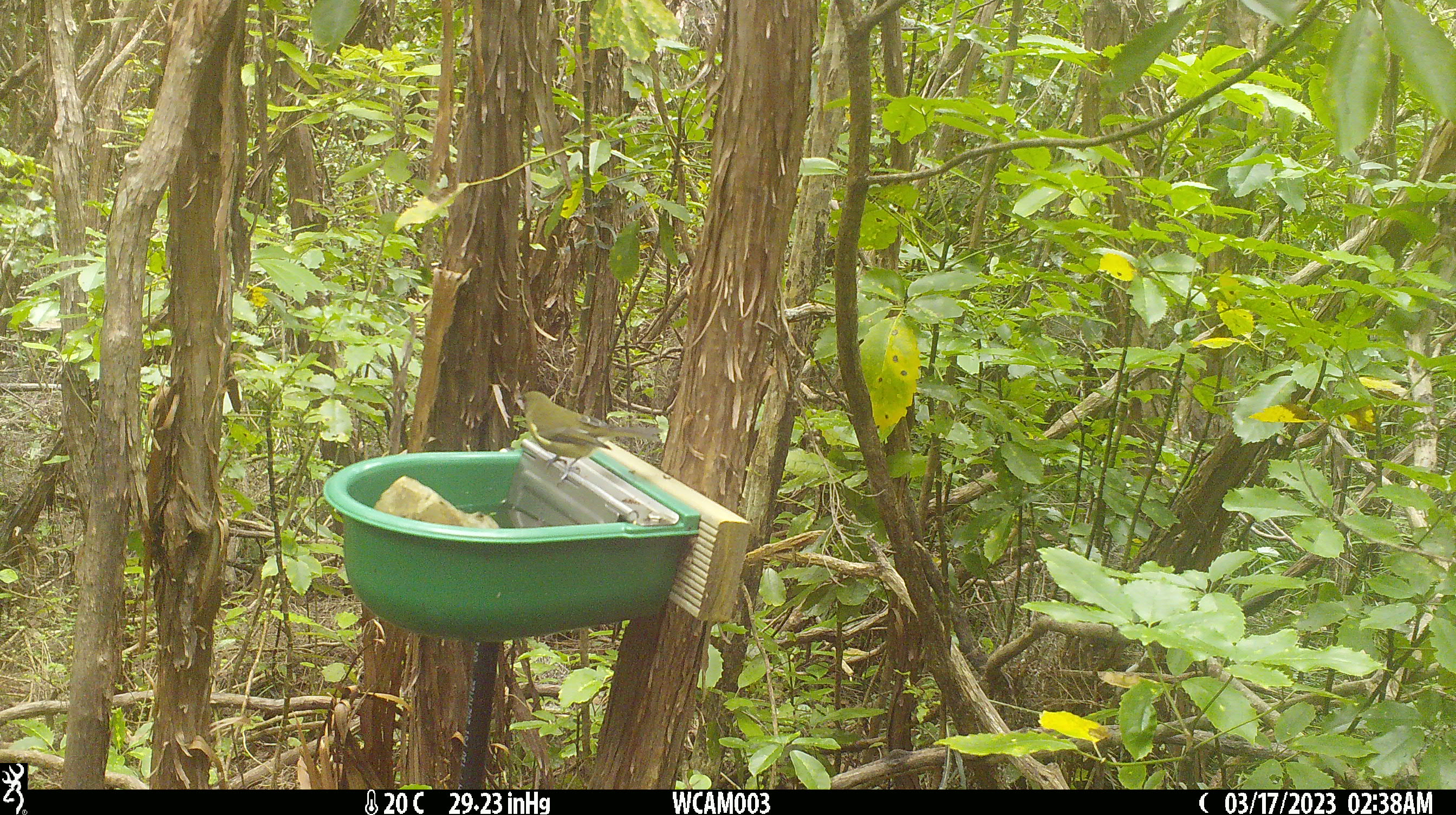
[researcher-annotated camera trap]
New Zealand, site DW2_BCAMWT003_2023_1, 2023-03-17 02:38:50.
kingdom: Animalia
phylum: Chordata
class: Aves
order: Passeriformes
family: Meliphagidae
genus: Anthornis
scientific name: Anthornis melanura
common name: new zealand bellbird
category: bellbird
Bellbird (new zealand bellbird) (Anthornis melanura).